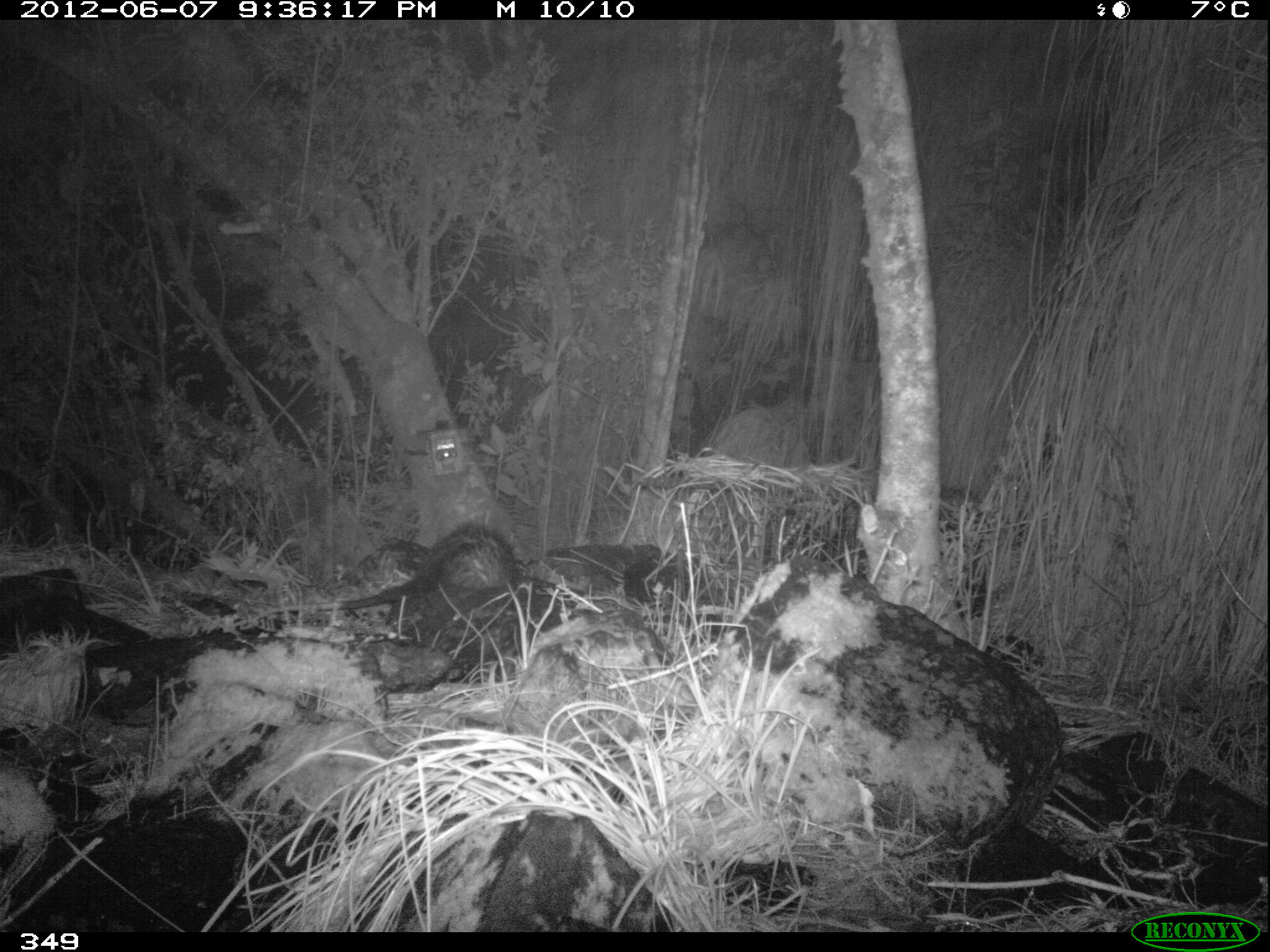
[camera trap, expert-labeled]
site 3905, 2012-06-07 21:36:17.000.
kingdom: Animalia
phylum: Chordata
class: Mammalia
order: Didelphimorphia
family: Didelphidae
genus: Didelphis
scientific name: Didelphis pernigra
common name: andean white-eared opossum